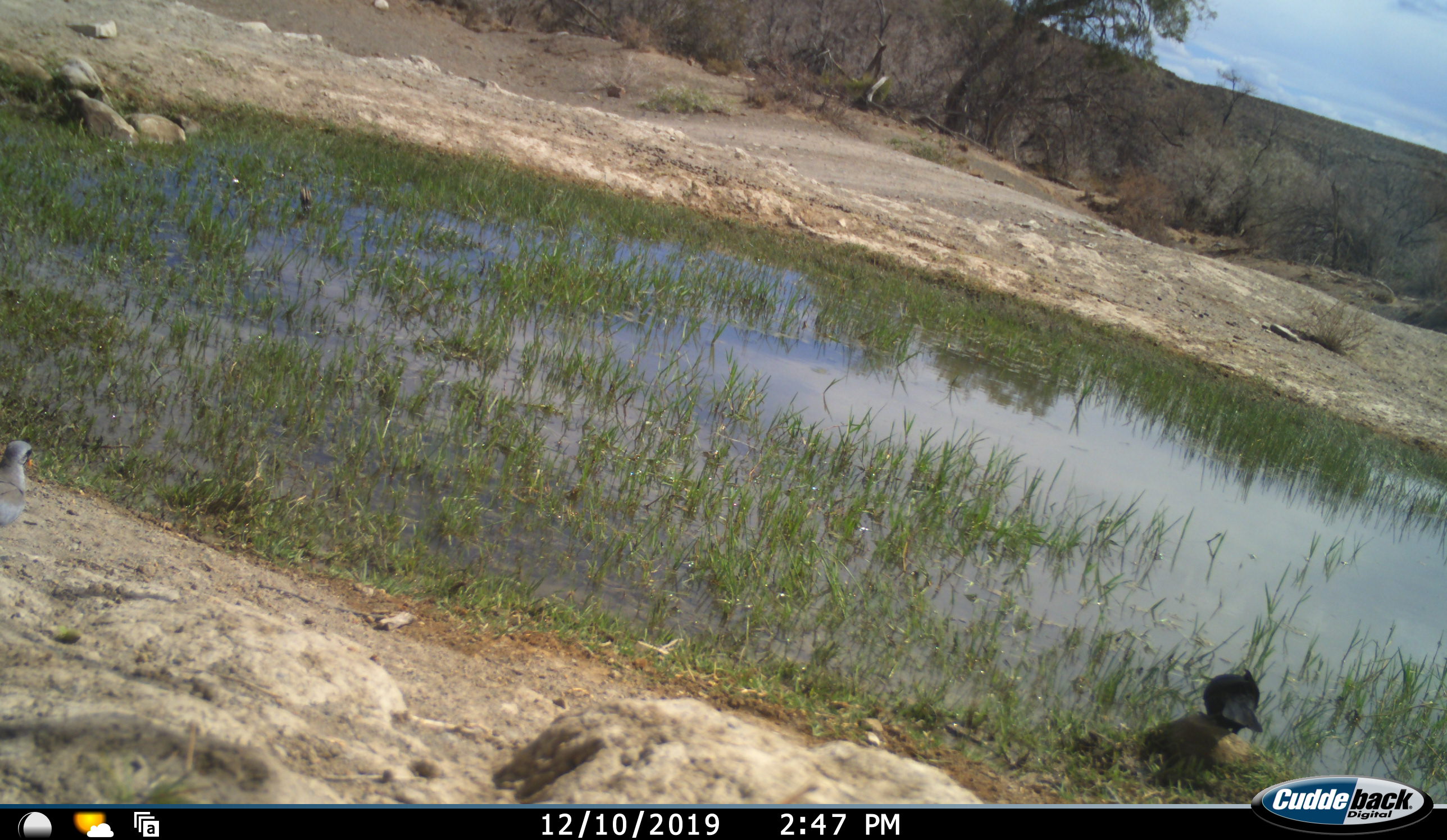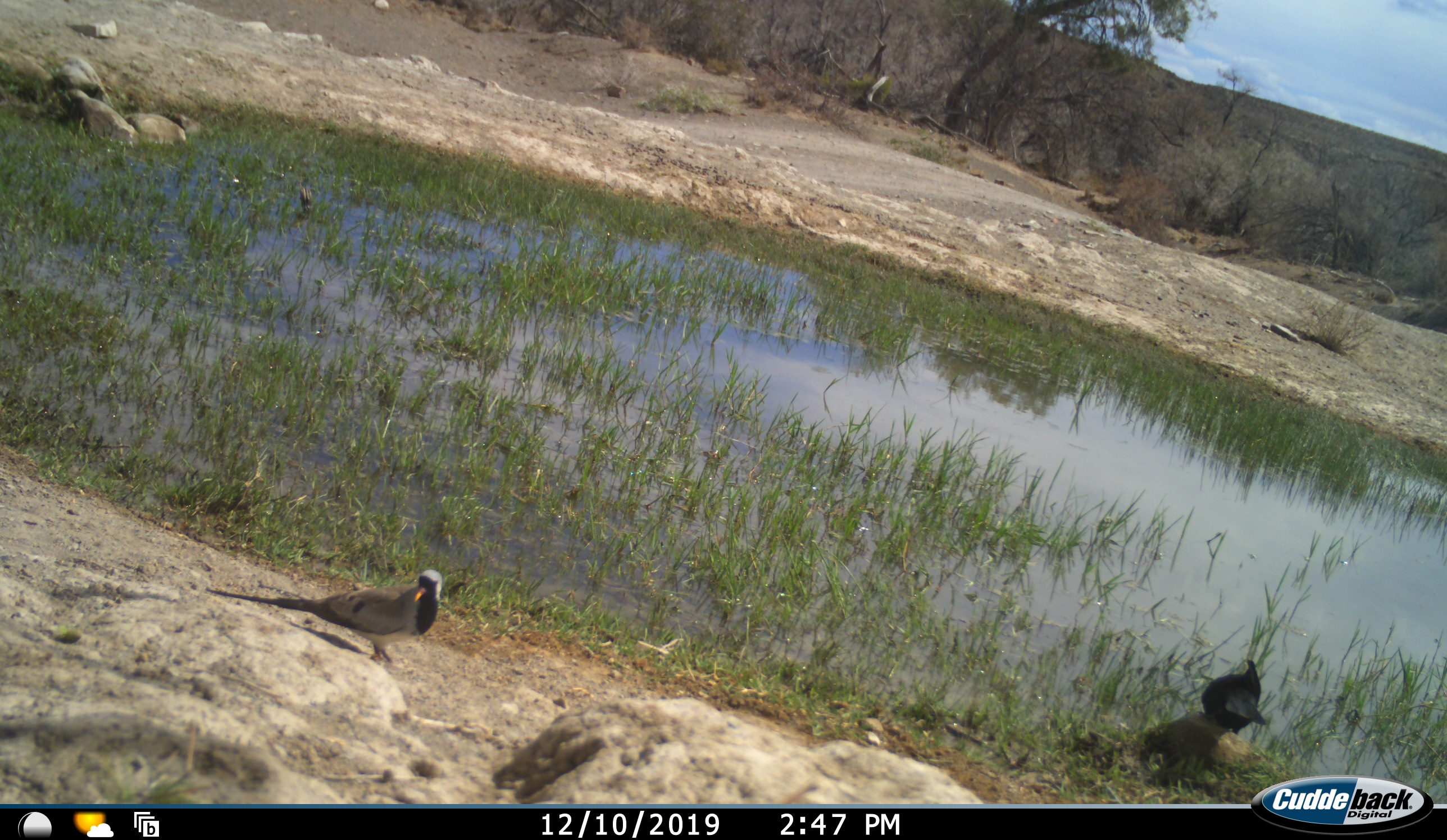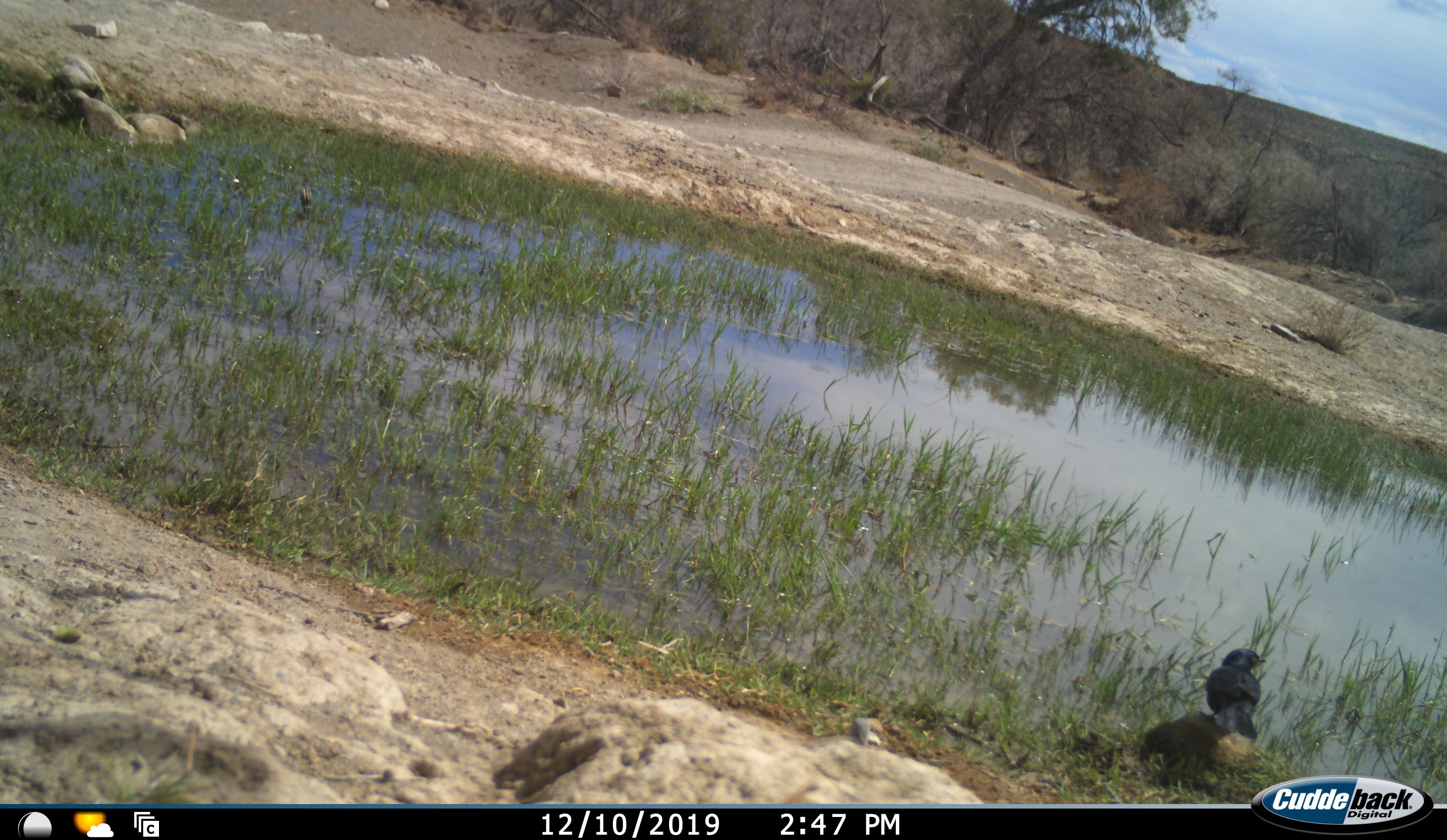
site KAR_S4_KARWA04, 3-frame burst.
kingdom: Animalia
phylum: Chordata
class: Aves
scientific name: Aves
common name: bird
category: birdother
Birdother (bird) (Aves), count 2. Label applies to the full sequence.